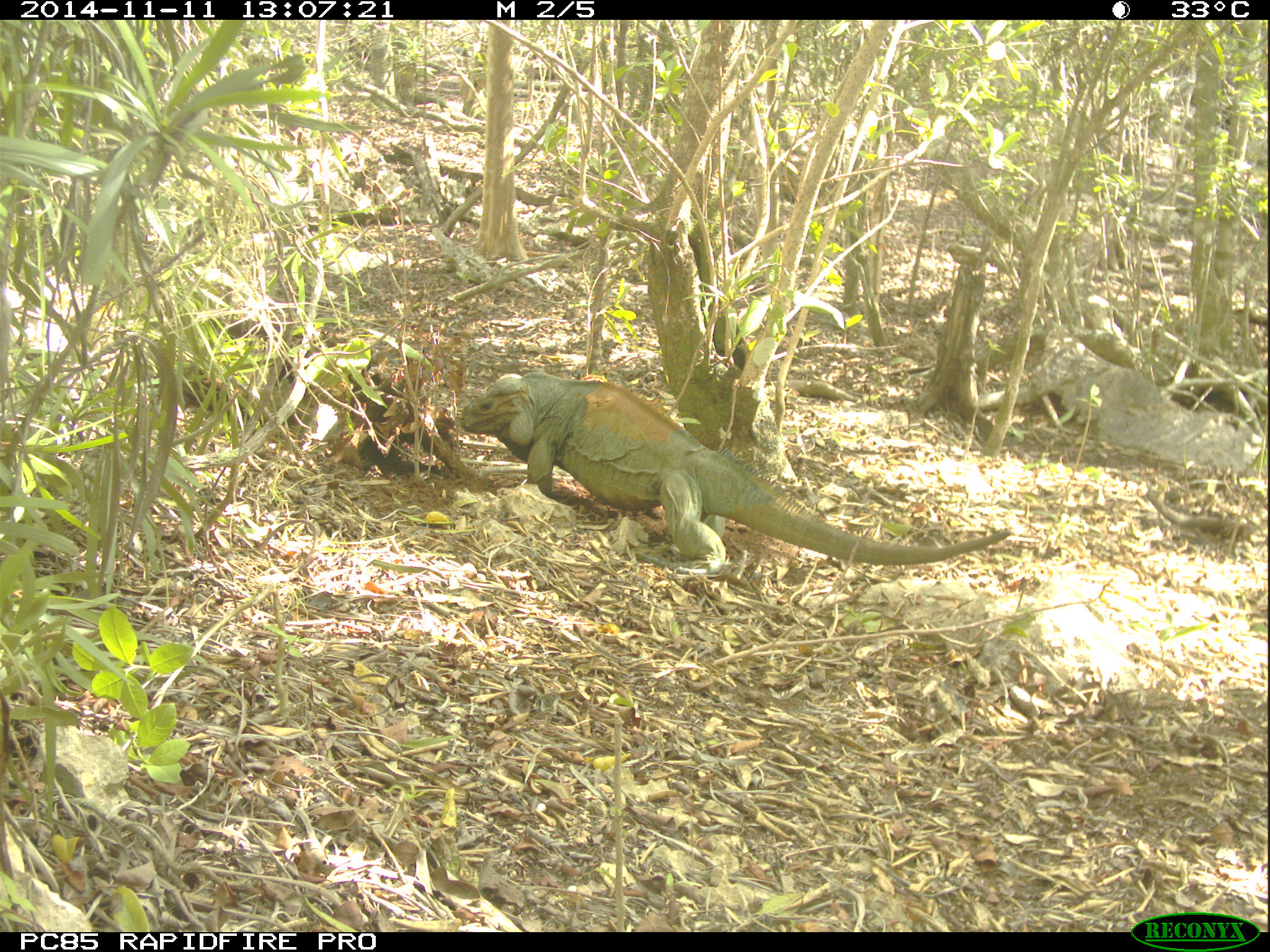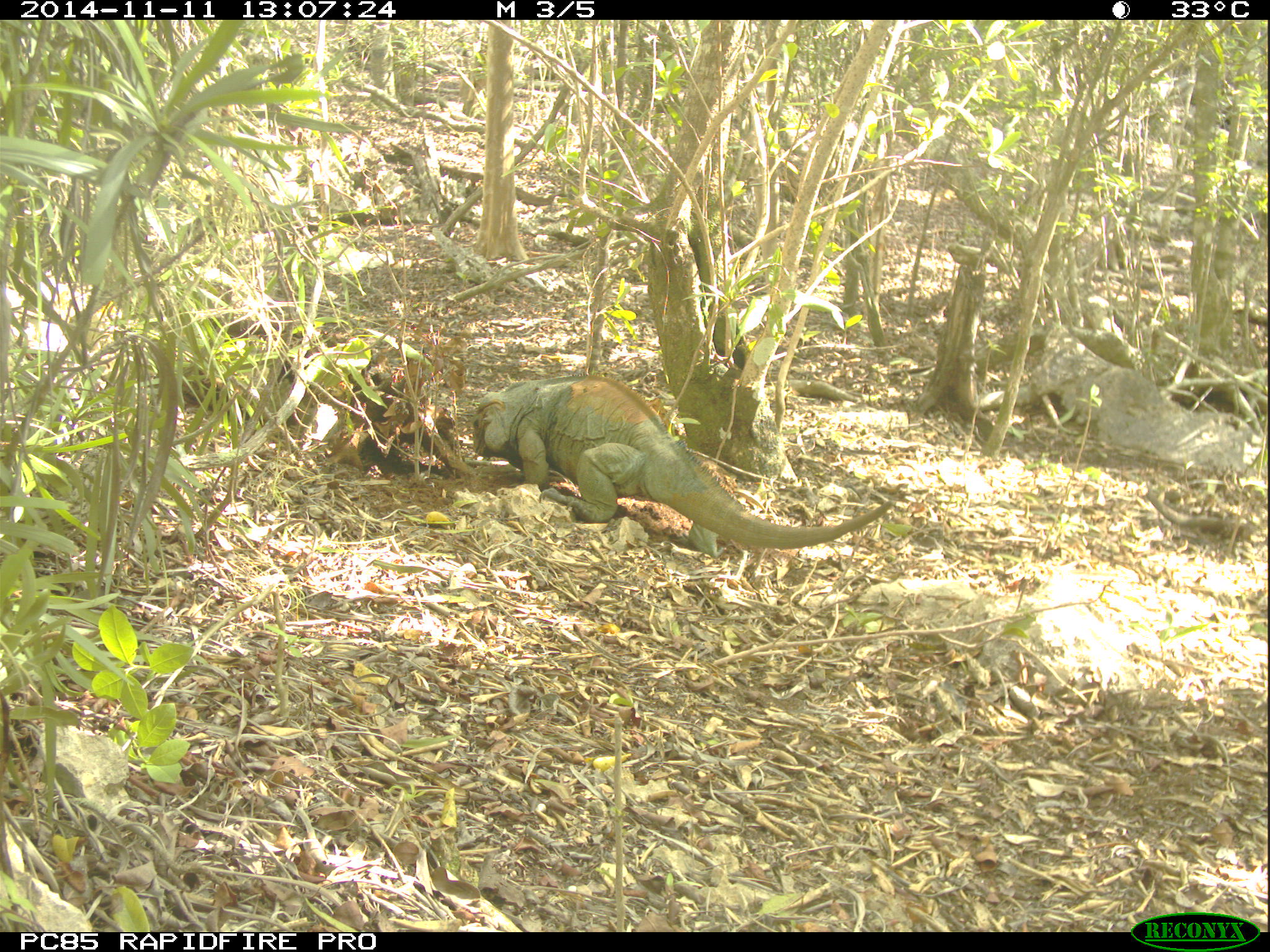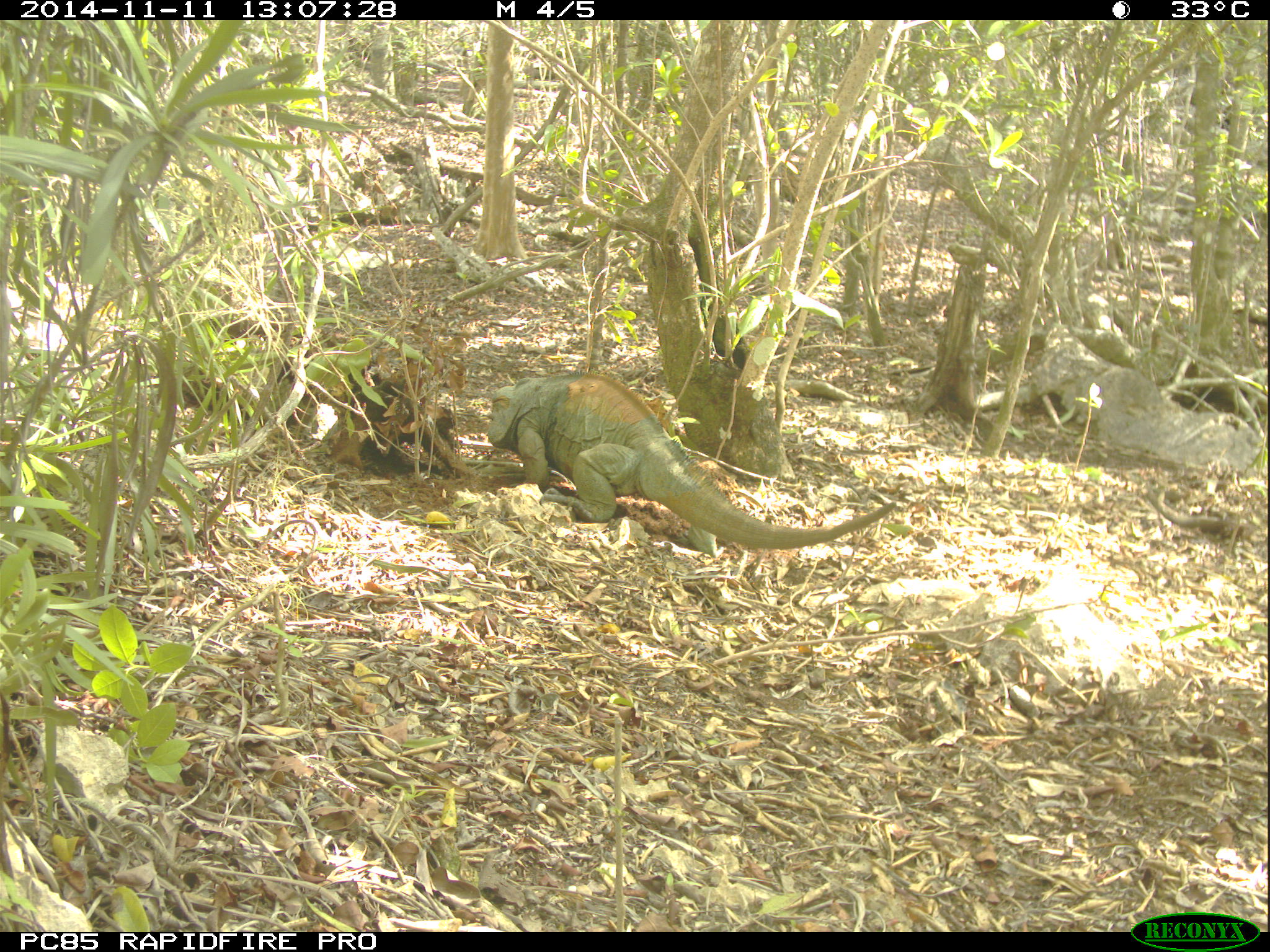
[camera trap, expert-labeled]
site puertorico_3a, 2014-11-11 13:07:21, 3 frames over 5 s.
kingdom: Animalia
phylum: Chordata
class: Reptilia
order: Squamata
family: Iguanidae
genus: Iguana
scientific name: Iguana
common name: typical iguanas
Iguana (typical iguanas).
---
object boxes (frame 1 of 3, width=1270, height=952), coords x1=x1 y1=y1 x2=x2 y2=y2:
iguana: x1=451 y1=369 x2=1015 y2=571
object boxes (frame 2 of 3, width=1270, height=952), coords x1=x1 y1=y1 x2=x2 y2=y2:
iguana: x1=466 y1=376 x2=892 y2=557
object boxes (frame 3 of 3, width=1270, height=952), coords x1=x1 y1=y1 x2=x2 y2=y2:
iguana: x1=481 y1=371 x2=897 y2=553